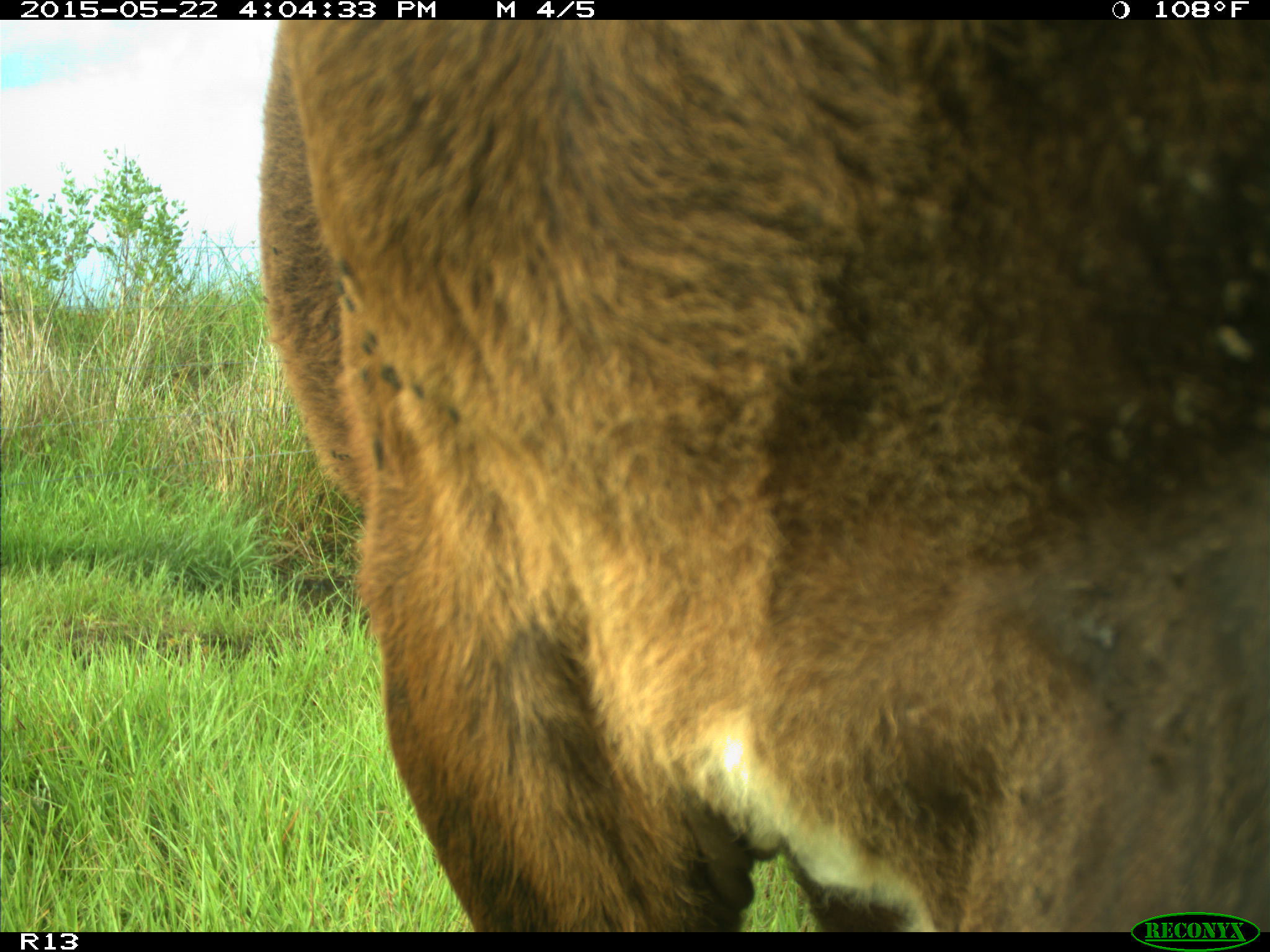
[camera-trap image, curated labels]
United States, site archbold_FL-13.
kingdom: Animalia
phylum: Chordata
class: Mammalia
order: Artiodactyla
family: Bovidae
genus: Bos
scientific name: Bos taurus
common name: domestic cow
Bos taurus (domestic cow).